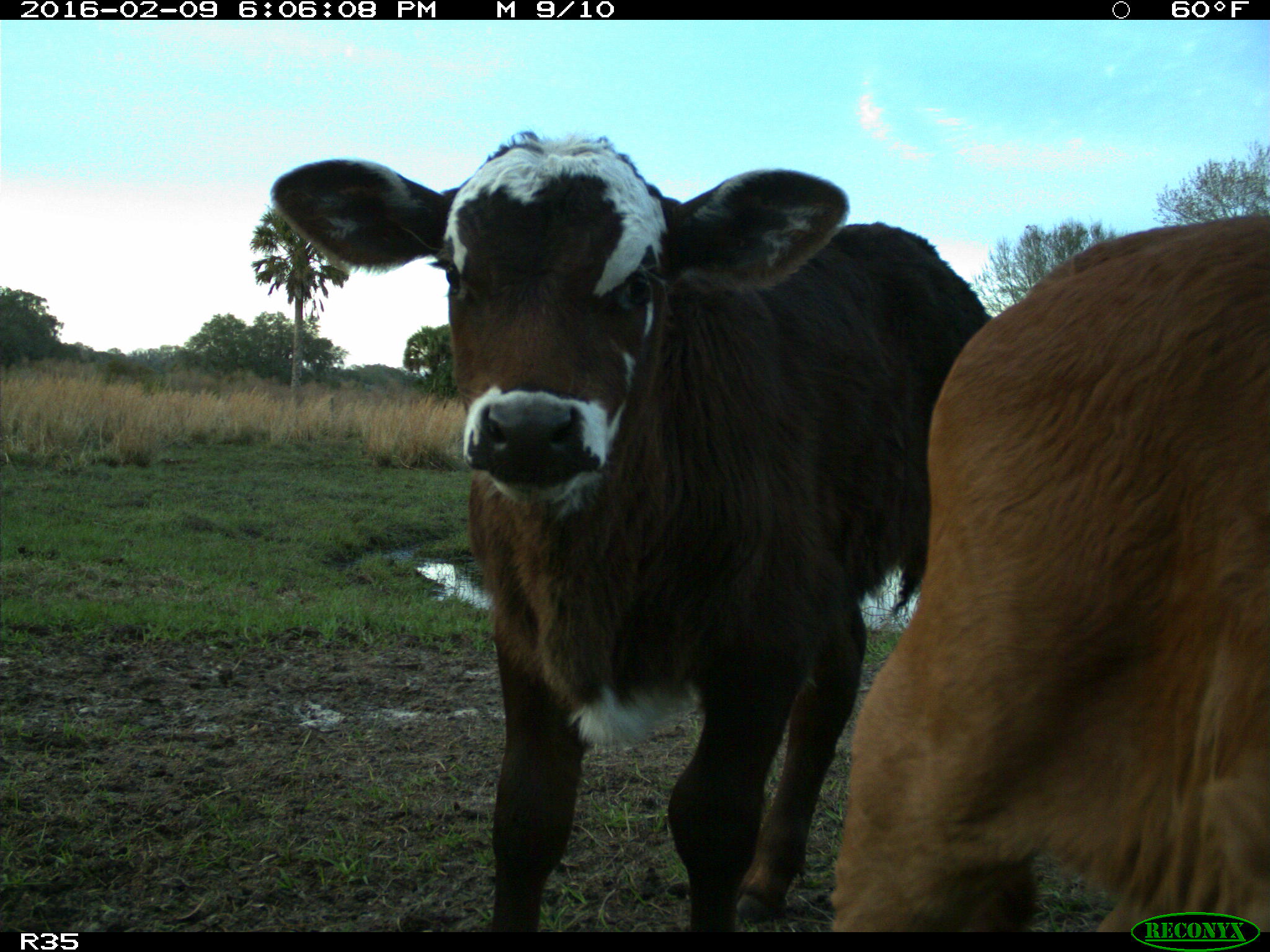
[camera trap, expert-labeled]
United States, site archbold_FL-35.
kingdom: Animalia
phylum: Chordata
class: Mammalia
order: Artiodactyla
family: Bovidae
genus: Bos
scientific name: Bos taurus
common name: domestic cow